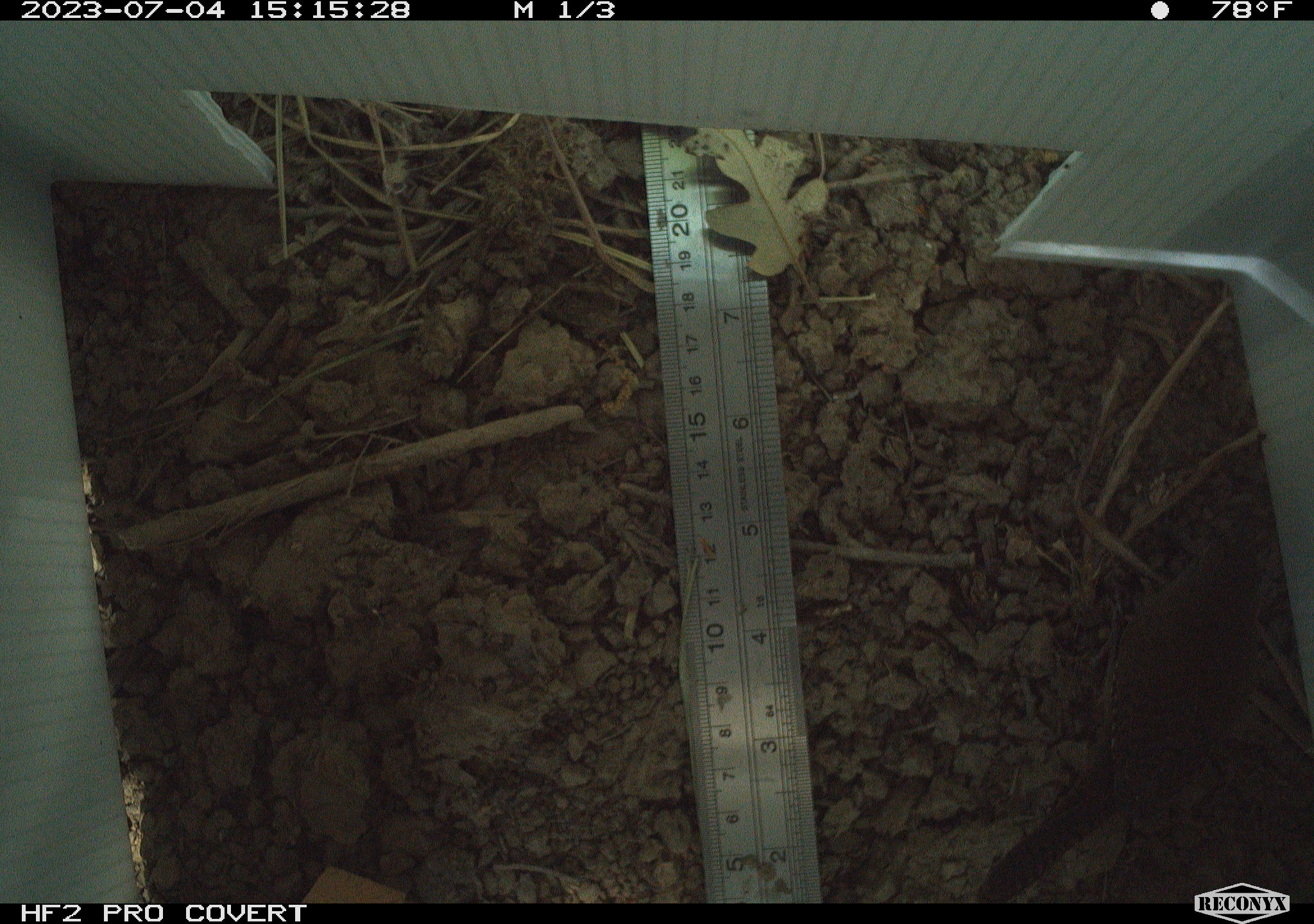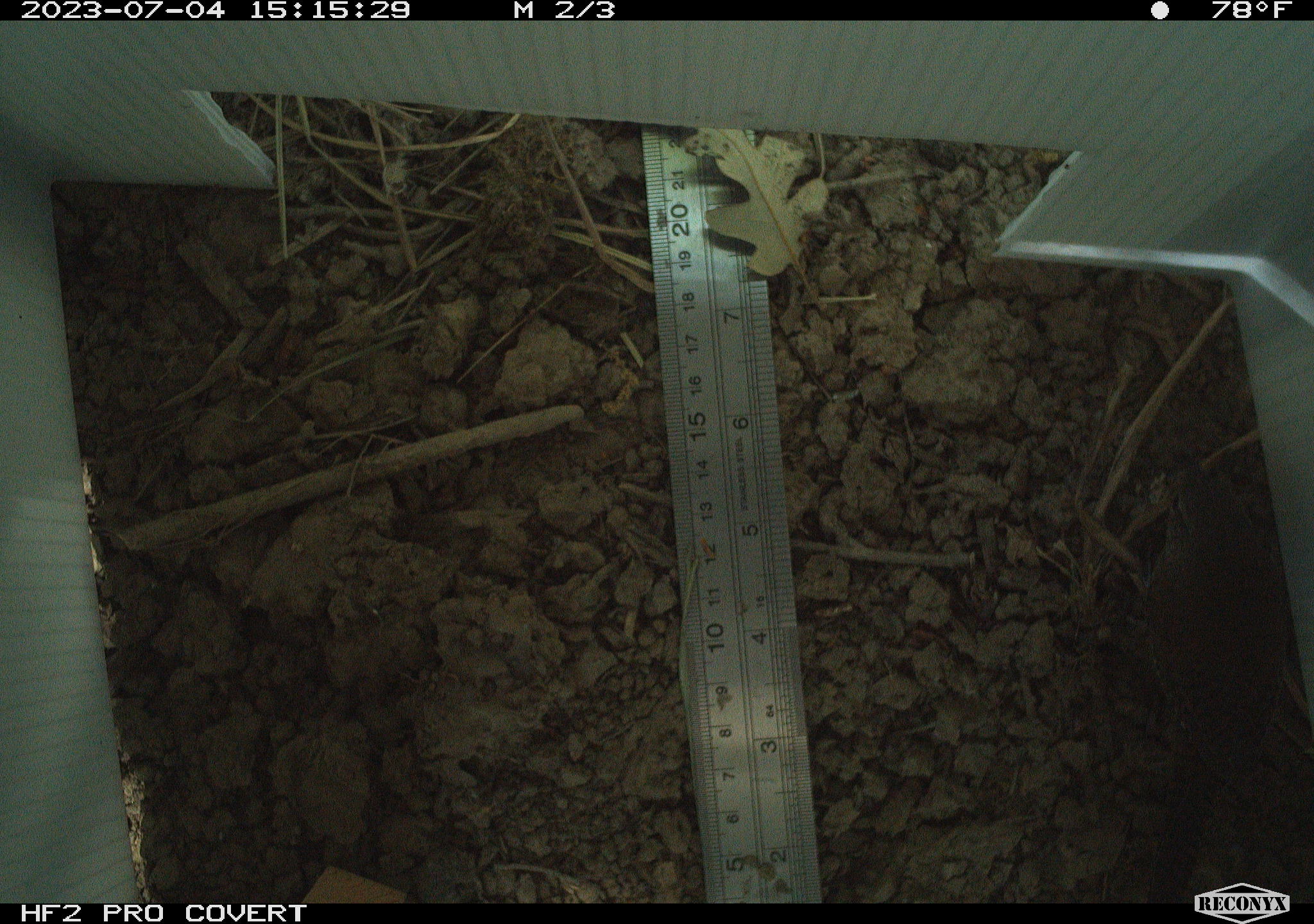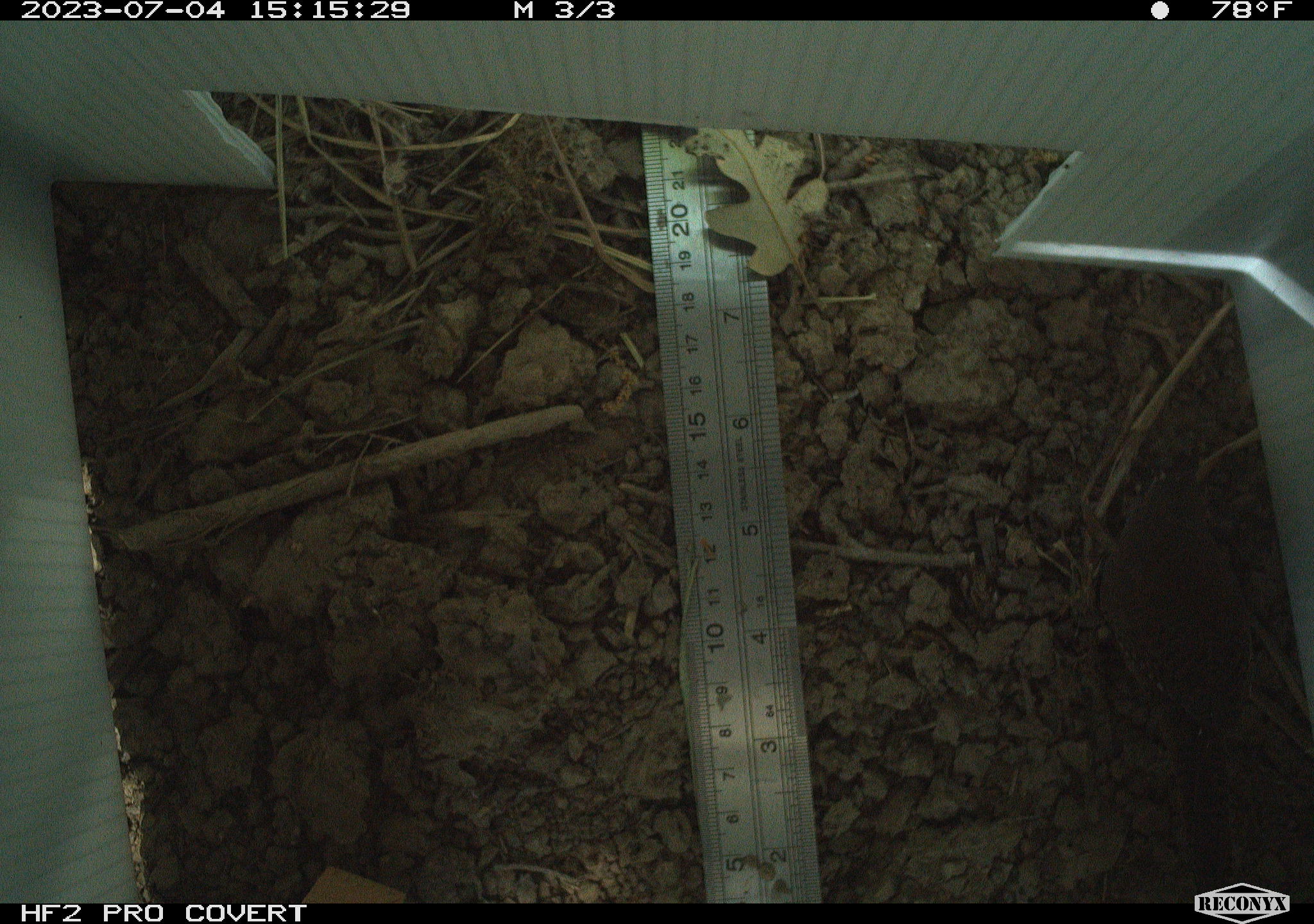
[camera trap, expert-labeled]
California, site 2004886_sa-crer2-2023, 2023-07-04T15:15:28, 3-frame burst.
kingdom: Animalia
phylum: Chordata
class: Aves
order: Passeriformes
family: Troglodytidae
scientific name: Troglodytidae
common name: wren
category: troglodytidae family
Troglodytidae family (wren) (Troglodytidae).